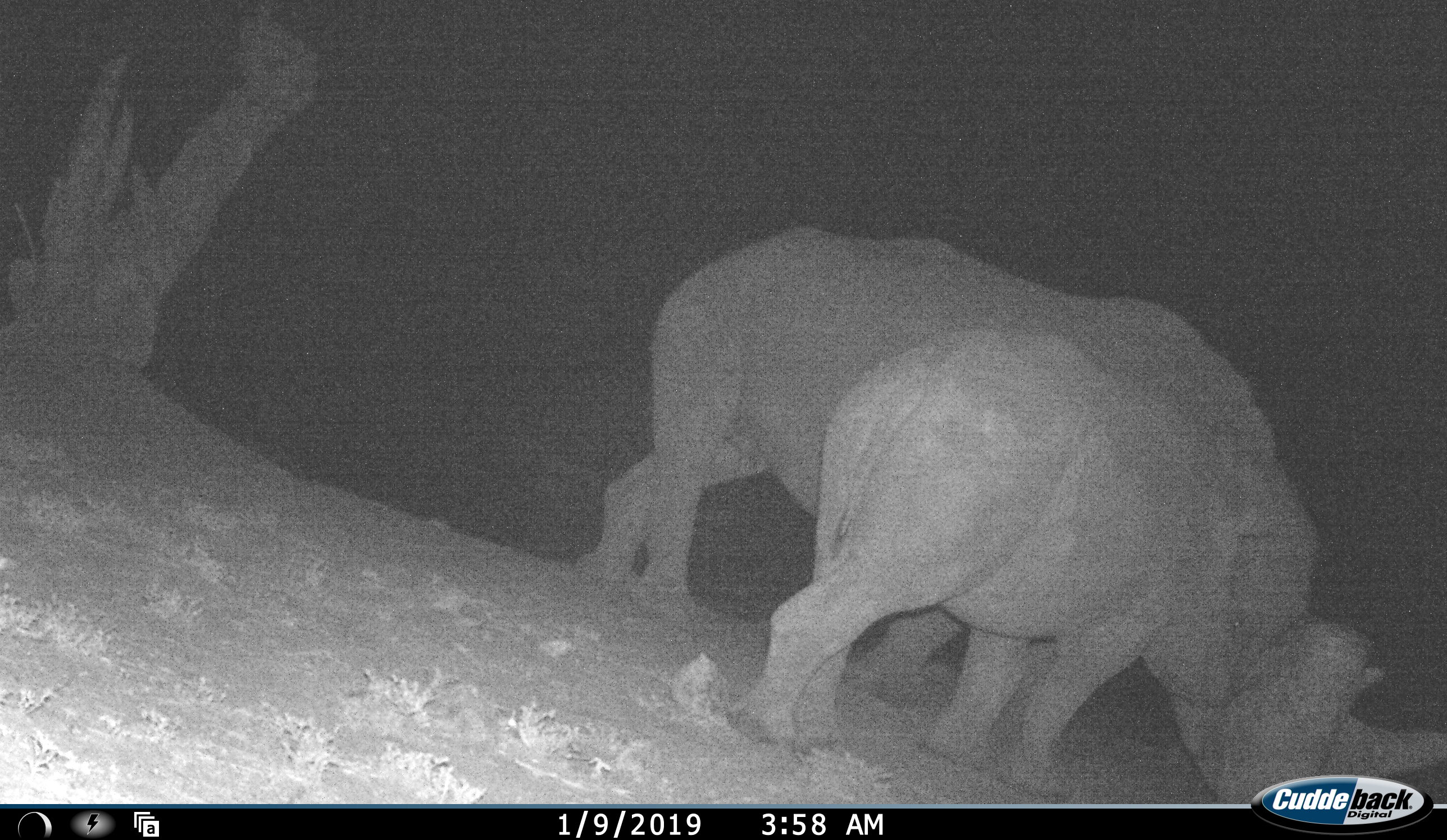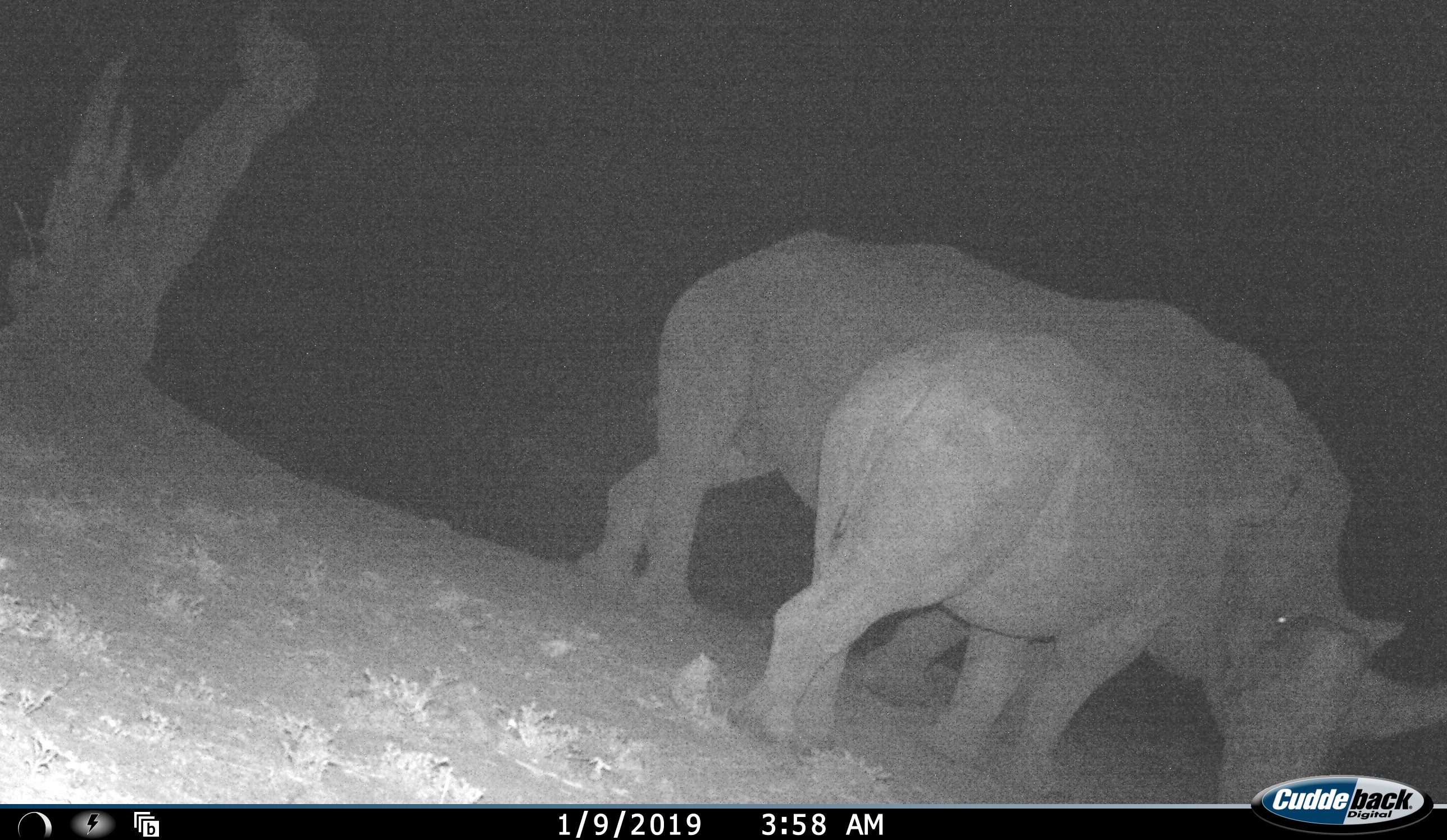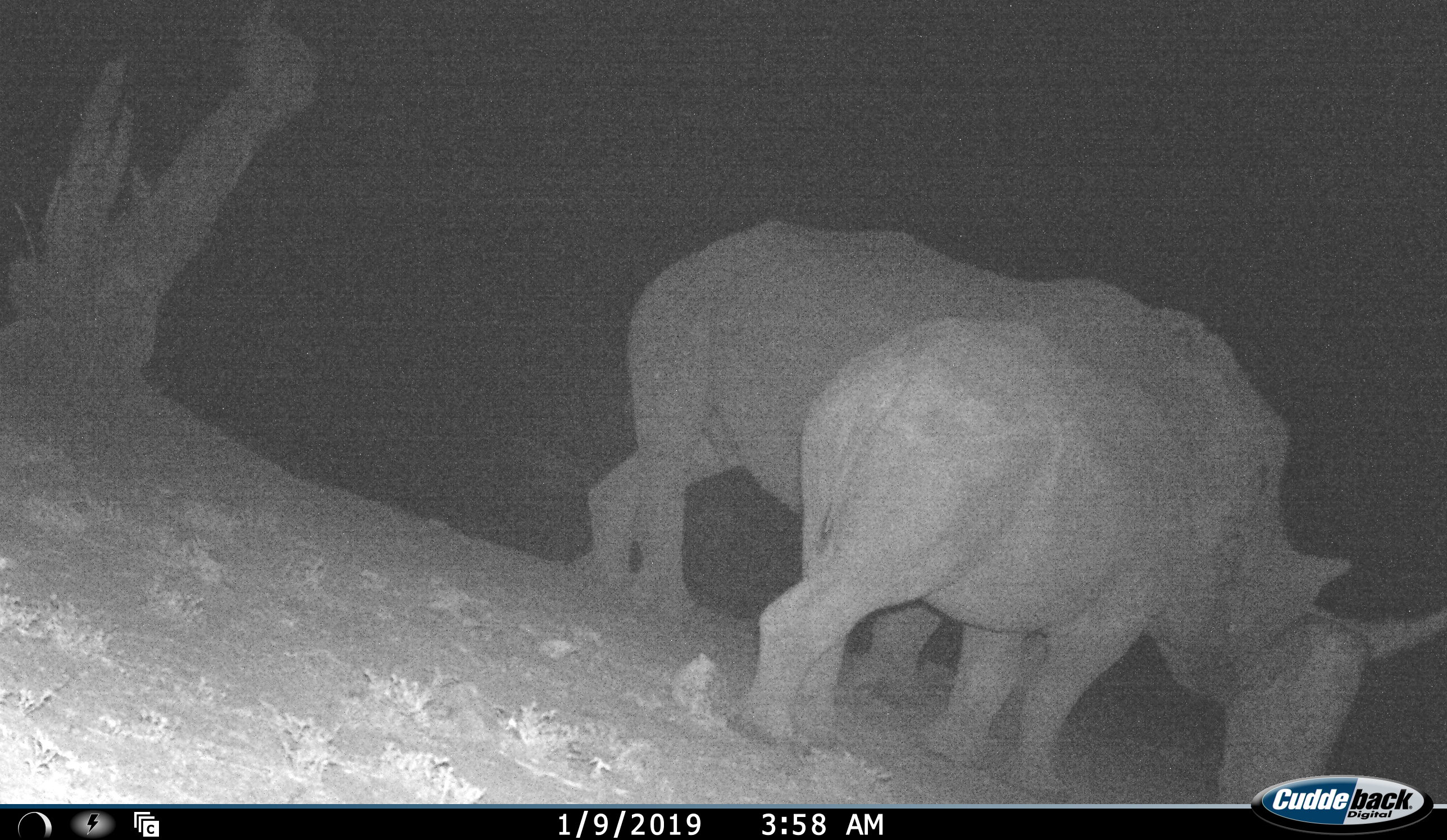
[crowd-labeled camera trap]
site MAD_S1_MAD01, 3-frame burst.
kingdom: Animalia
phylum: Chordata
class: Mammalia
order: Perissodactyla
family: Rhinocerotidae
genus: Ceratotherium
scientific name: Ceratotherium simum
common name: white rhinoceros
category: rhinoceroswhite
Rhinoceroswhite (white rhinoceros) (Ceratotherium simum), count 2. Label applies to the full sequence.